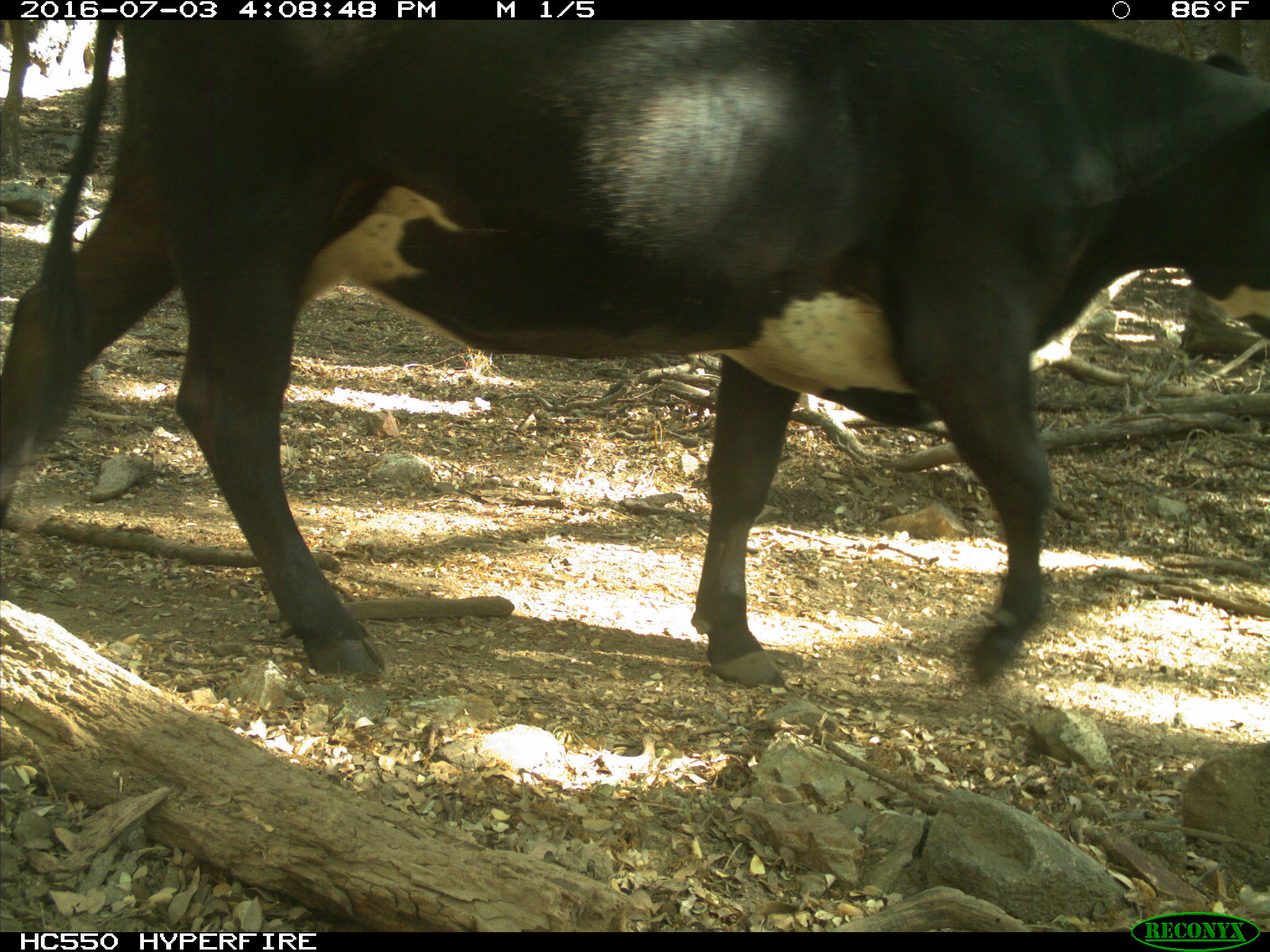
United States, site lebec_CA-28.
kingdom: Animalia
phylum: Chordata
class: Mammalia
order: Artiodactyla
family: Bovidae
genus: Bos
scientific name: Bos taurus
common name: domestic cow